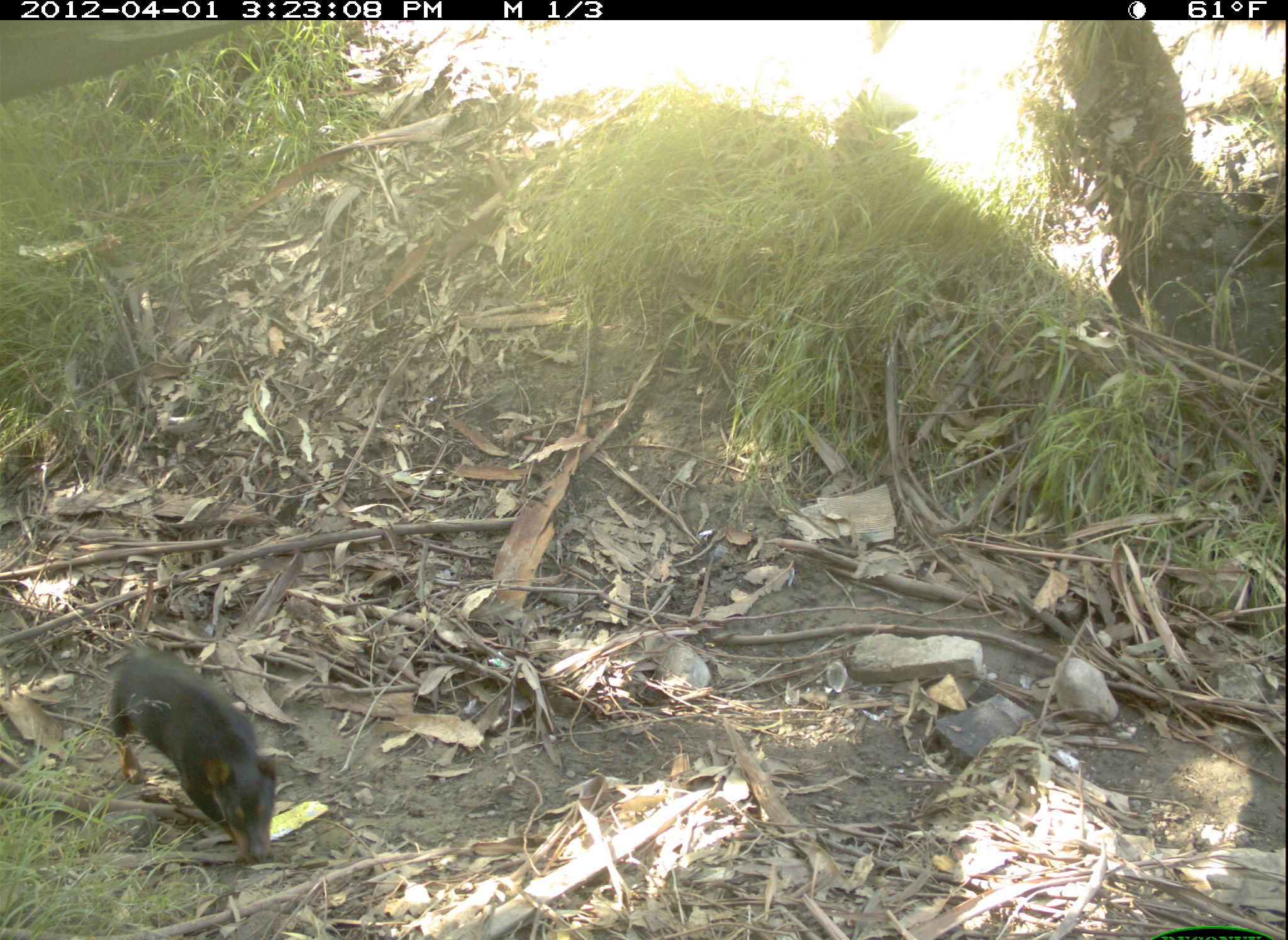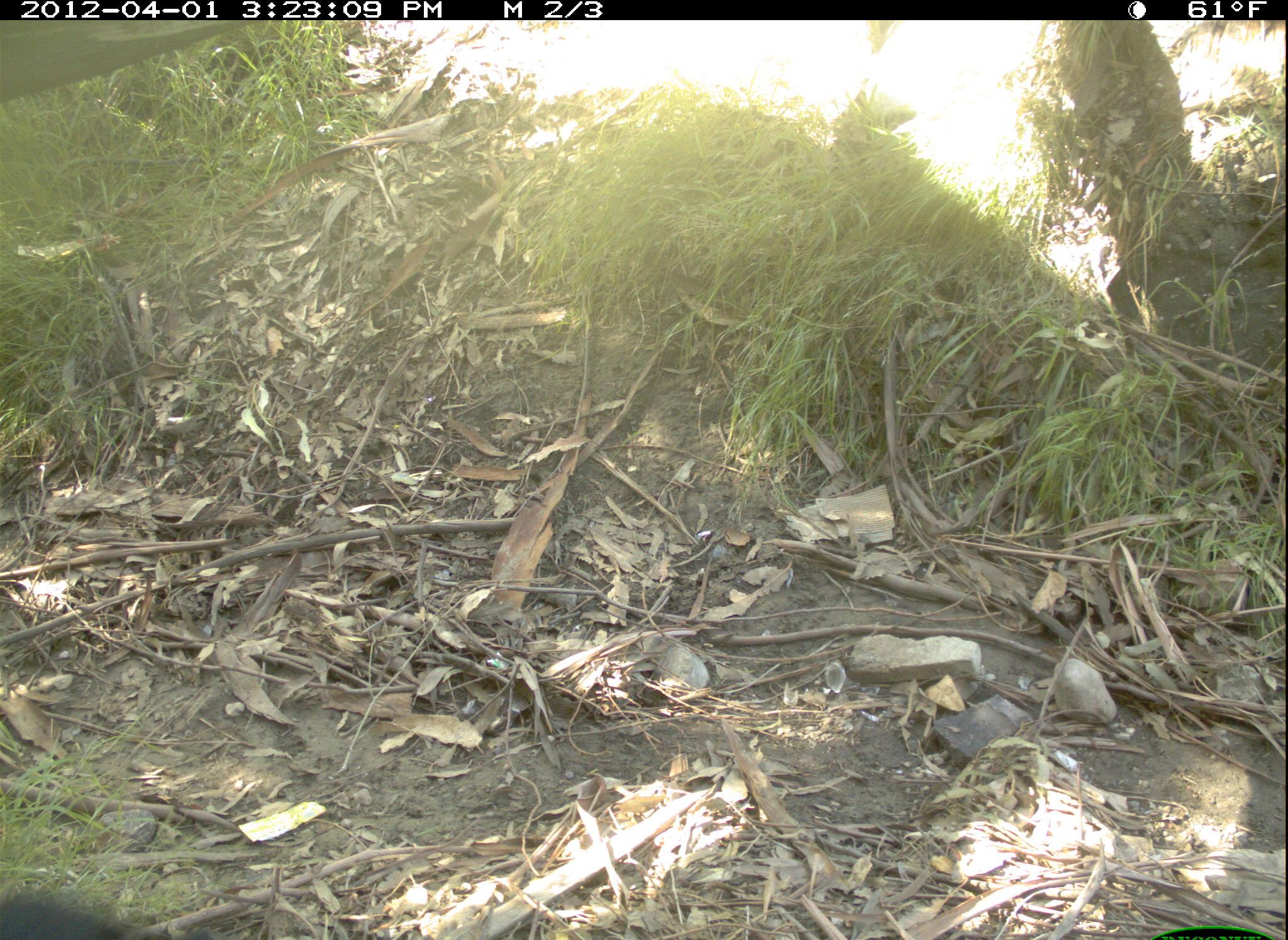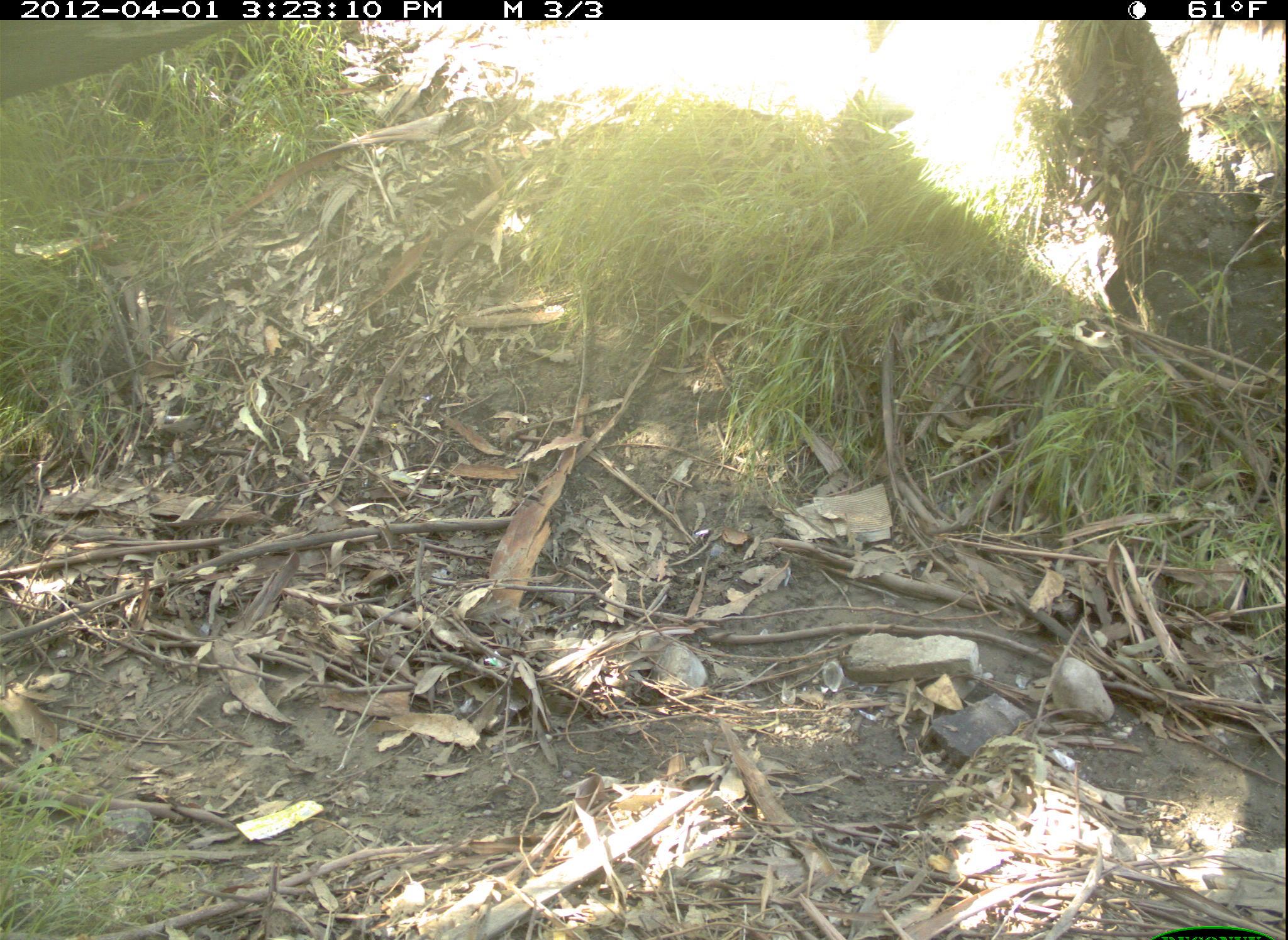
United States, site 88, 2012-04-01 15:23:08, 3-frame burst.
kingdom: Animalia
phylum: Chordata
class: Mammalia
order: Carnivora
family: Canidae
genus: Canis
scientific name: Canis familiaris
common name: domestic dog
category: dog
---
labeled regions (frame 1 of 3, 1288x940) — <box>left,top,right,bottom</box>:
dog: <box>80,627,295,873</box>